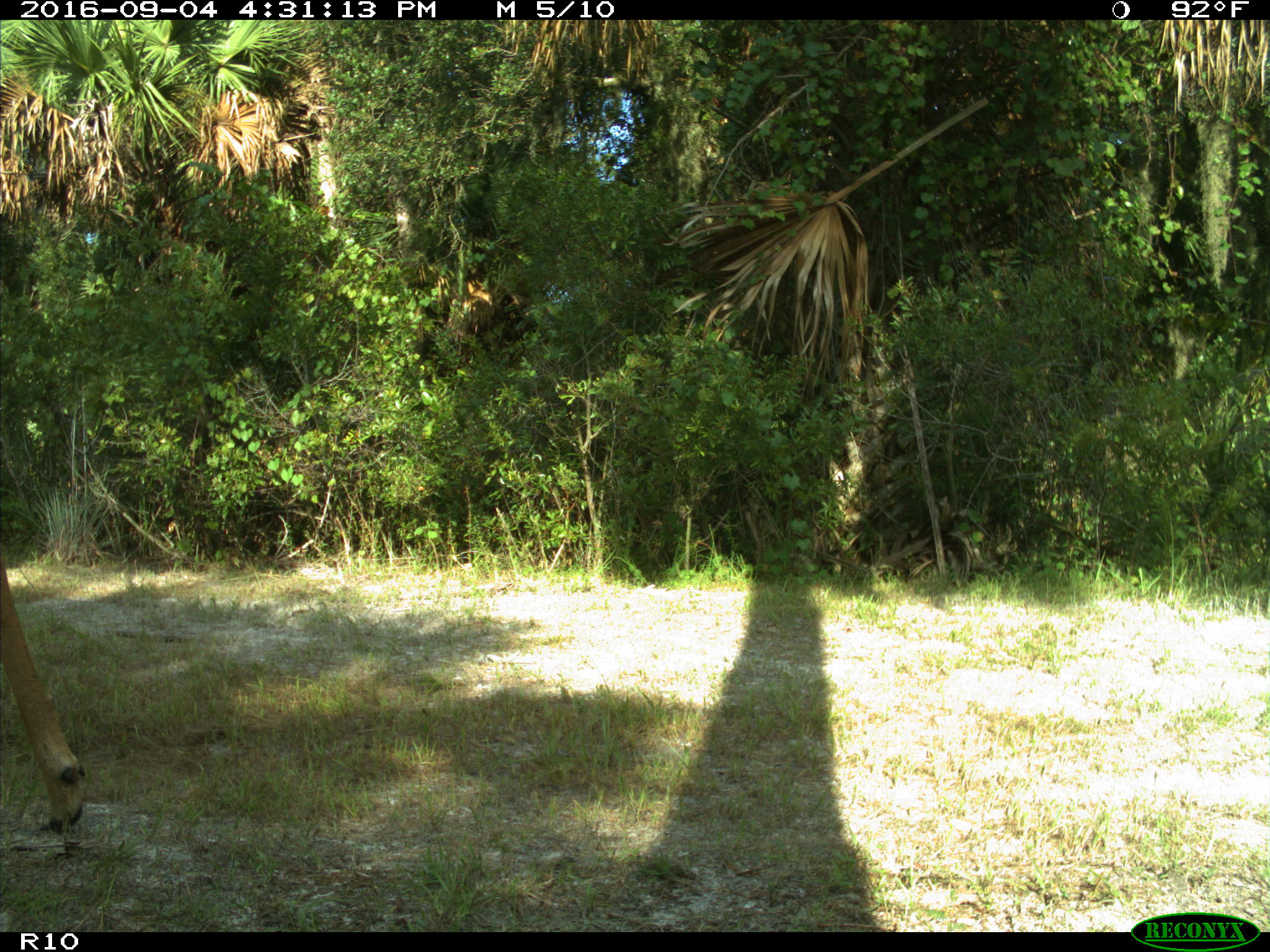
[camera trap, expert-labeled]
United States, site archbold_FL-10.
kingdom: Animalia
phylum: Chordata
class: Mammalia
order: Artiodactyla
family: Cervidae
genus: Odocoileus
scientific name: Odocoileus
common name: deer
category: unidentified deer